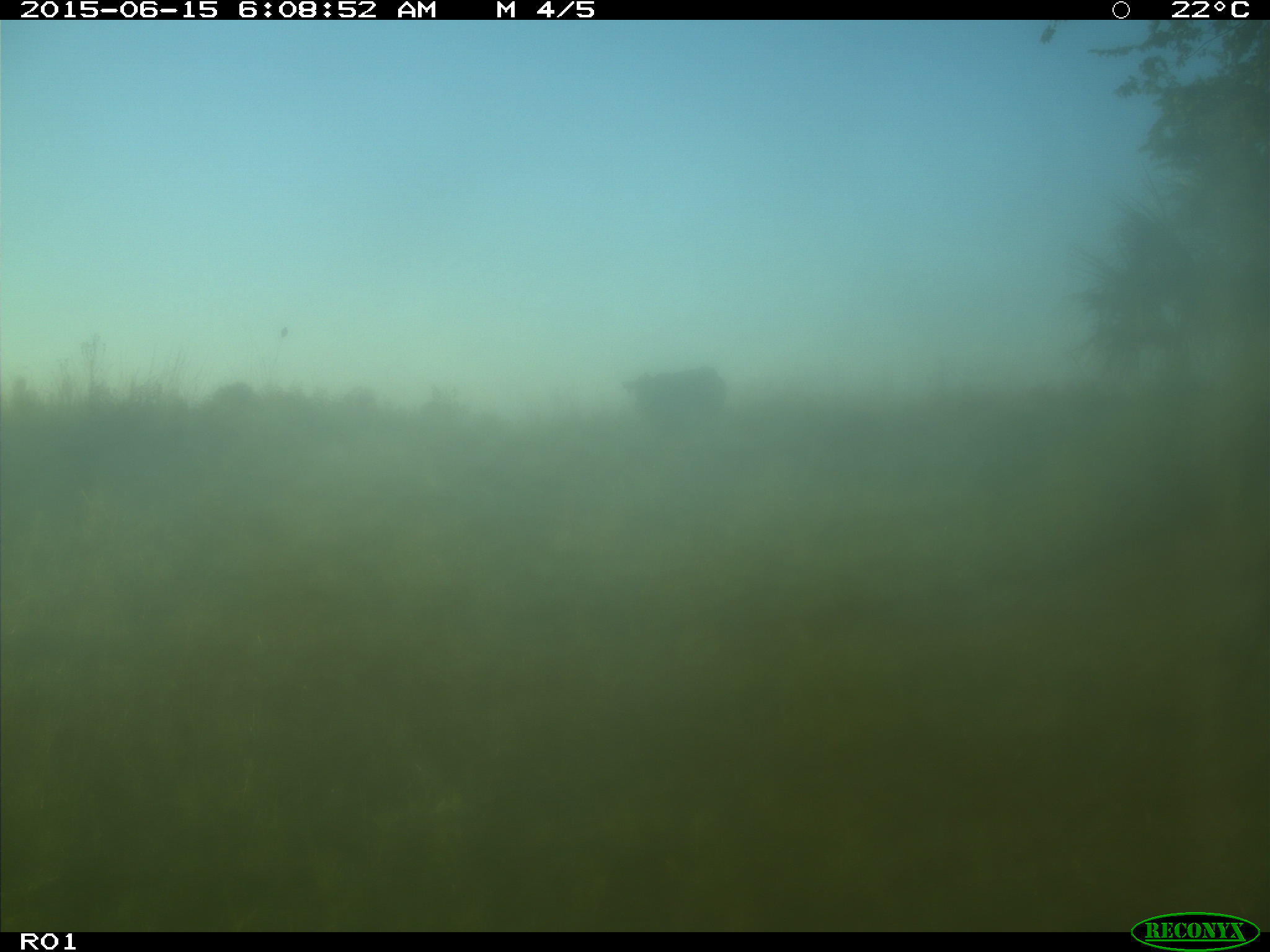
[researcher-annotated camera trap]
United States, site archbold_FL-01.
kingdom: Animalia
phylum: Chordata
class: Mammalia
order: Artiodactyla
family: Bovidae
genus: Bos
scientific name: Bos taurus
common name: domestic cow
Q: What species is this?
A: Bos taurus (domestic cow).